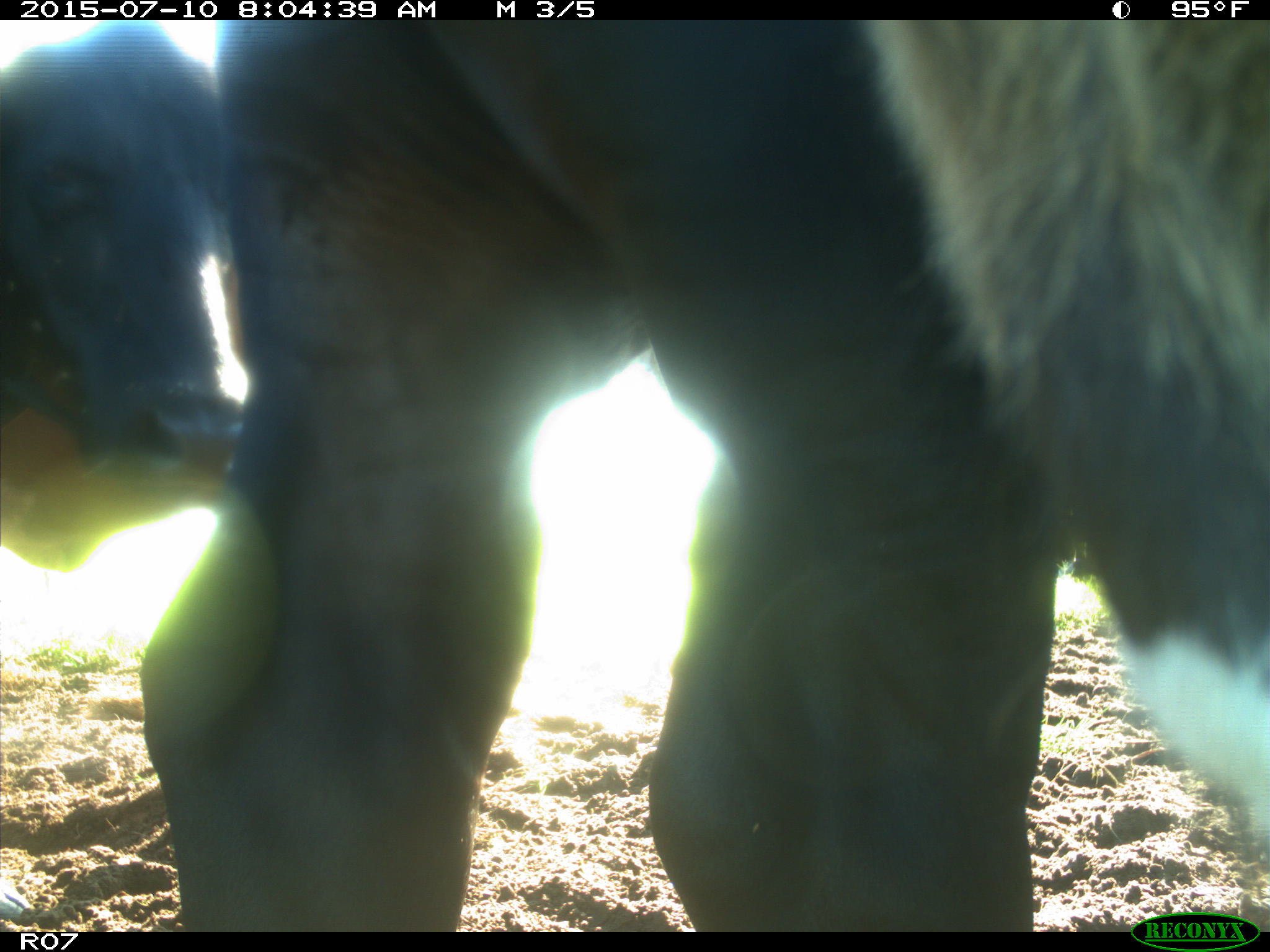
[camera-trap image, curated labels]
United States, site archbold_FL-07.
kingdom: Animalia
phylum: Chordata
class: Mammalia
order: Artiodactyla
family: Bovidae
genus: Bos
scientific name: Bos taurus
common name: domestic cow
Bos taurus (domestic cow).